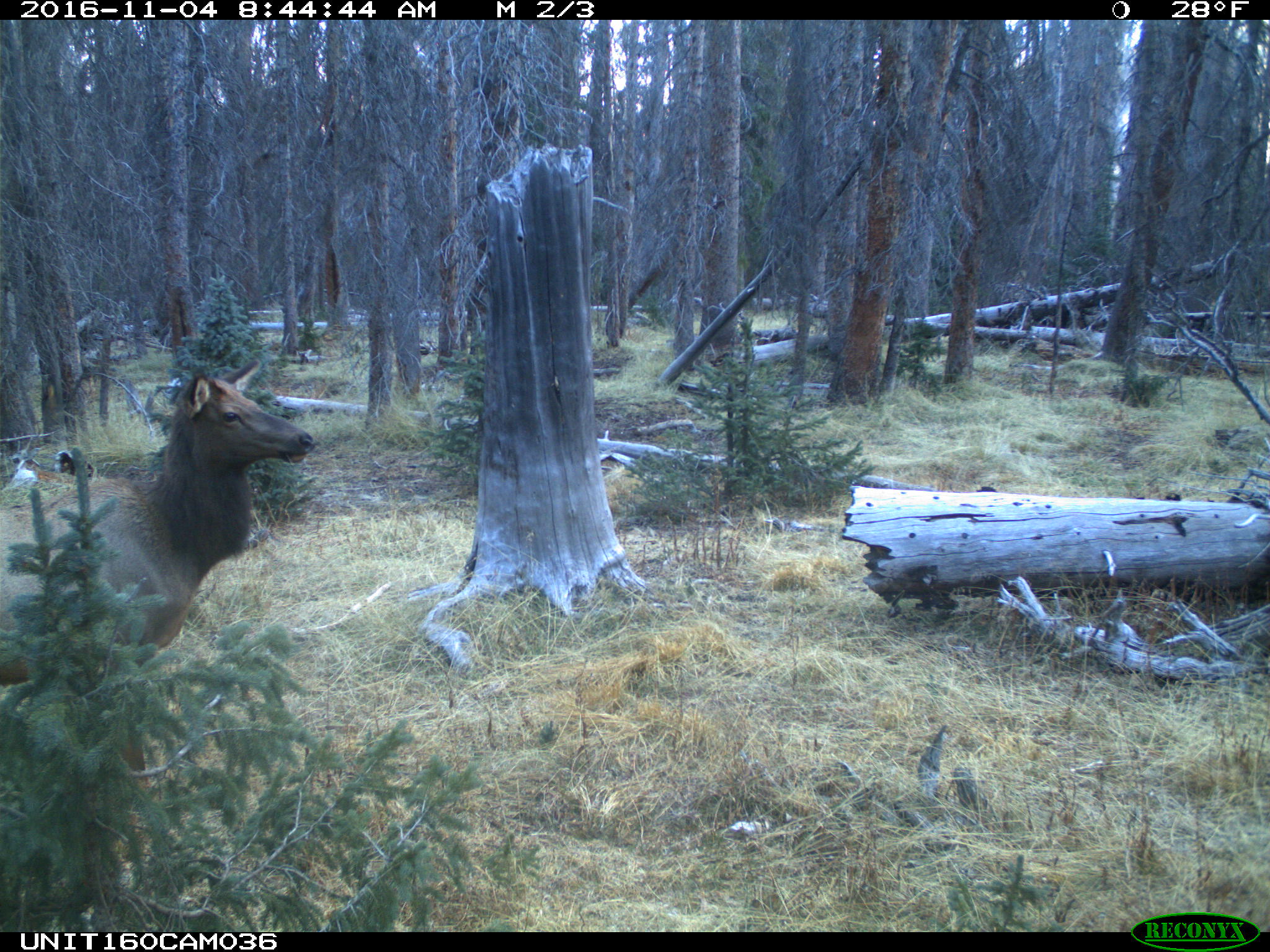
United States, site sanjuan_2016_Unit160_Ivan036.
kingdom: Animalia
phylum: Chordata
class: Mammalia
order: Artiodactyla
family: Cervidae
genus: Cervus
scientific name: Cervus elaphus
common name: red deer